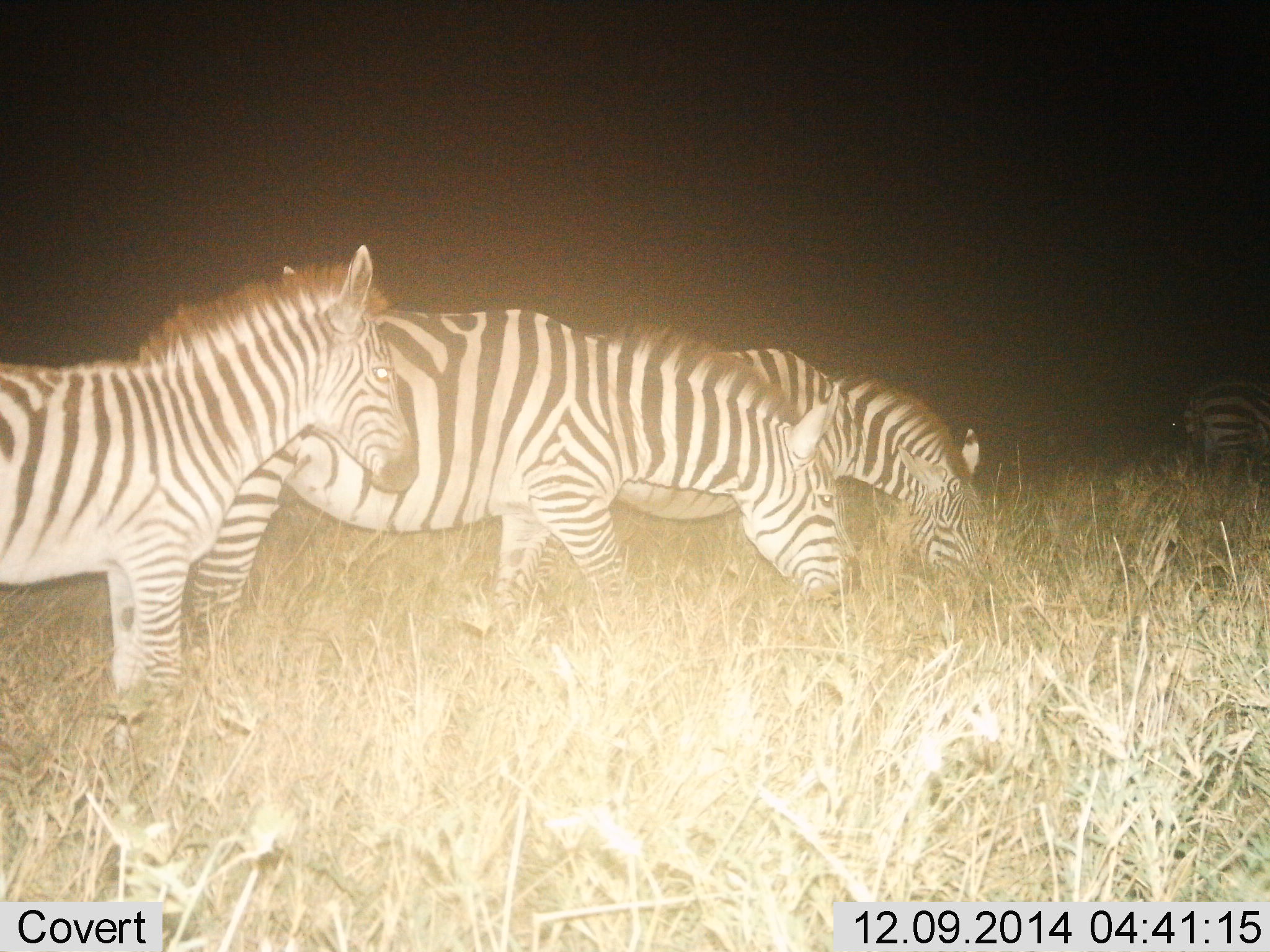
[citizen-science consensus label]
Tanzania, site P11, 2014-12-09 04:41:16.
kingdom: Animalia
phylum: Chordata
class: Mammalia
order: Perissodactyla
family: Equidae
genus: Equus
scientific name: Equus quagga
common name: plains zebra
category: zebra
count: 4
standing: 80%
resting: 0%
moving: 10%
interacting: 0%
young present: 10%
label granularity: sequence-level